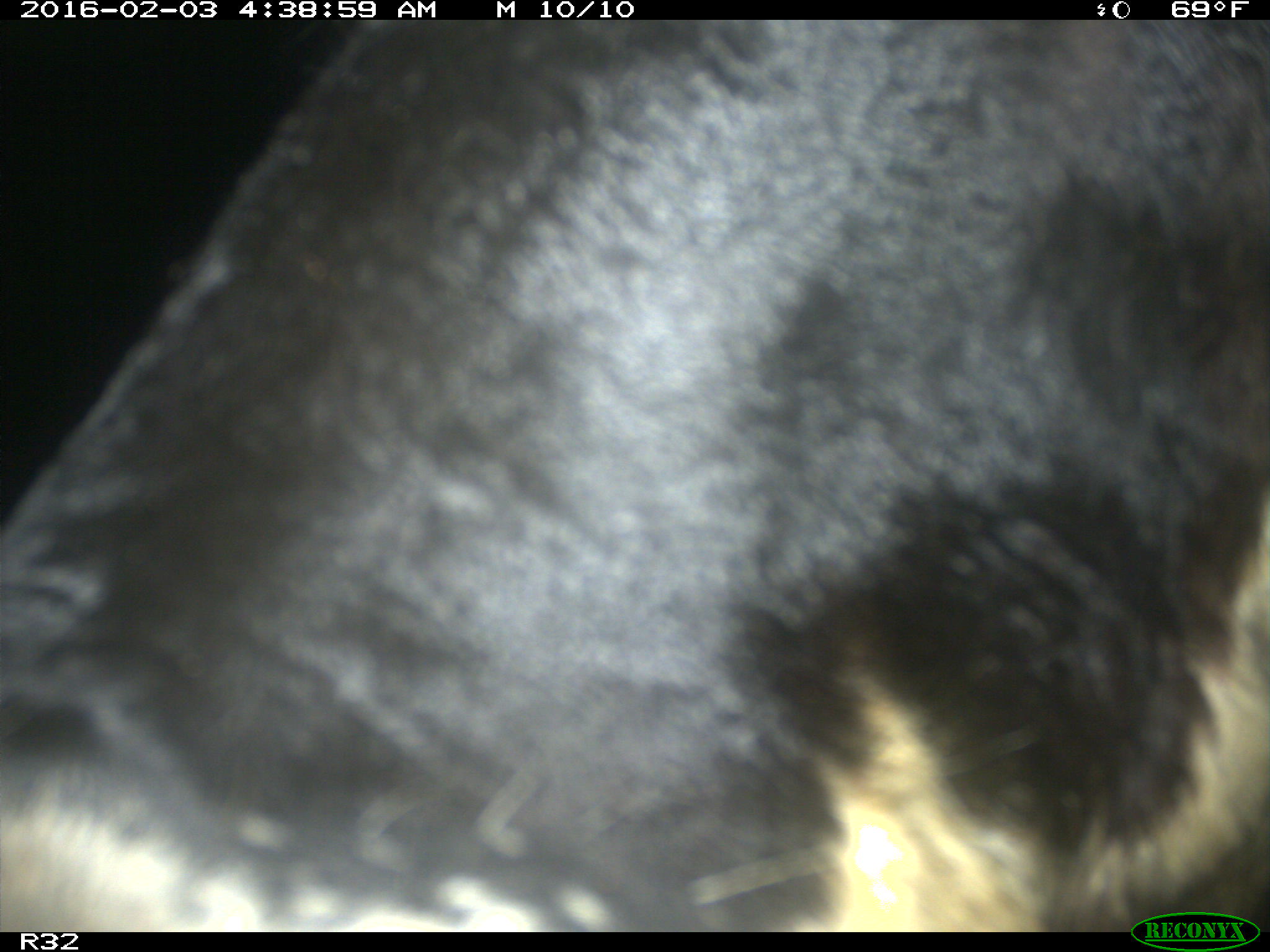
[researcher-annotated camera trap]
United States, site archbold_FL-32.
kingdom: Animalia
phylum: Chordata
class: Mammalia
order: Artiodactyla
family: Bovidae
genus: Bos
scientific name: Bos taurus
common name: domestic cow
Bos taurus (domestic cow).